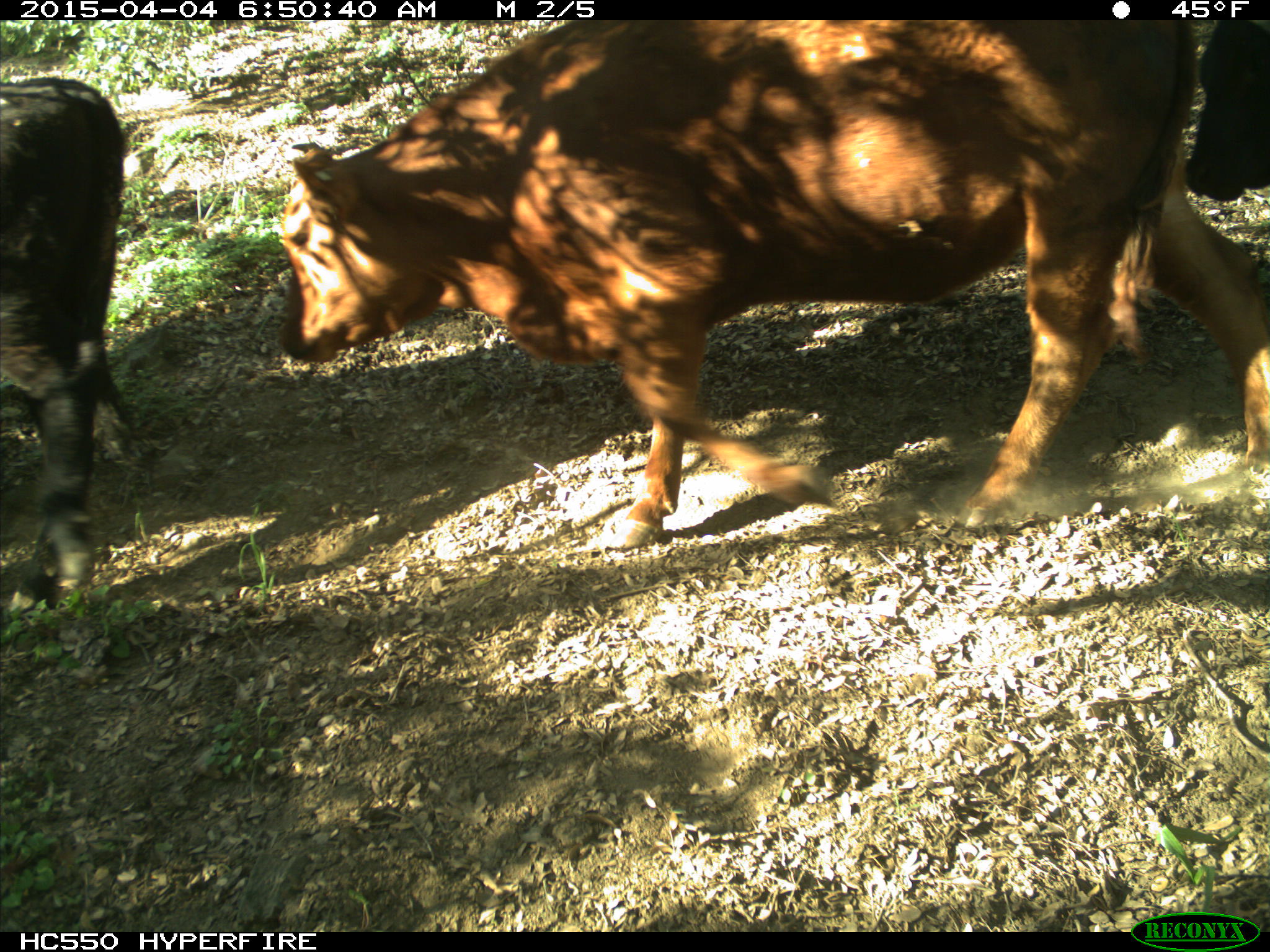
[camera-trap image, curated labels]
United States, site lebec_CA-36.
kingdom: Animalia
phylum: Chordata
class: Mammalia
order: Artiodactyla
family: Bovidae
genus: Bos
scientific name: Bos taurus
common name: domestic cow